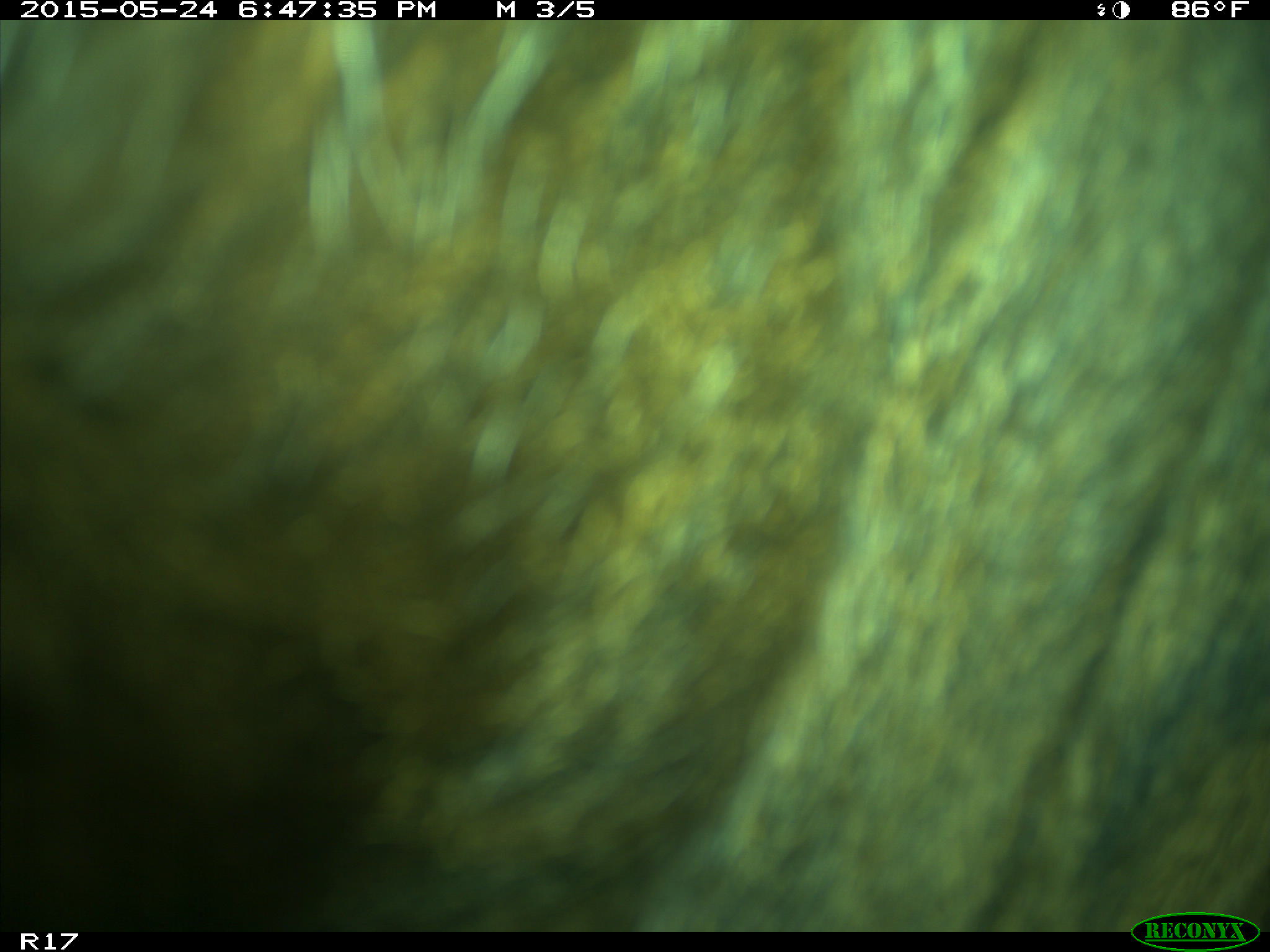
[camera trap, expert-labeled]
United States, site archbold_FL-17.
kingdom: Animalia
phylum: Chordata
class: Mammalia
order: Artiodactyla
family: Bovidae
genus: Bos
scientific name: Bos taurus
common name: domestic cow